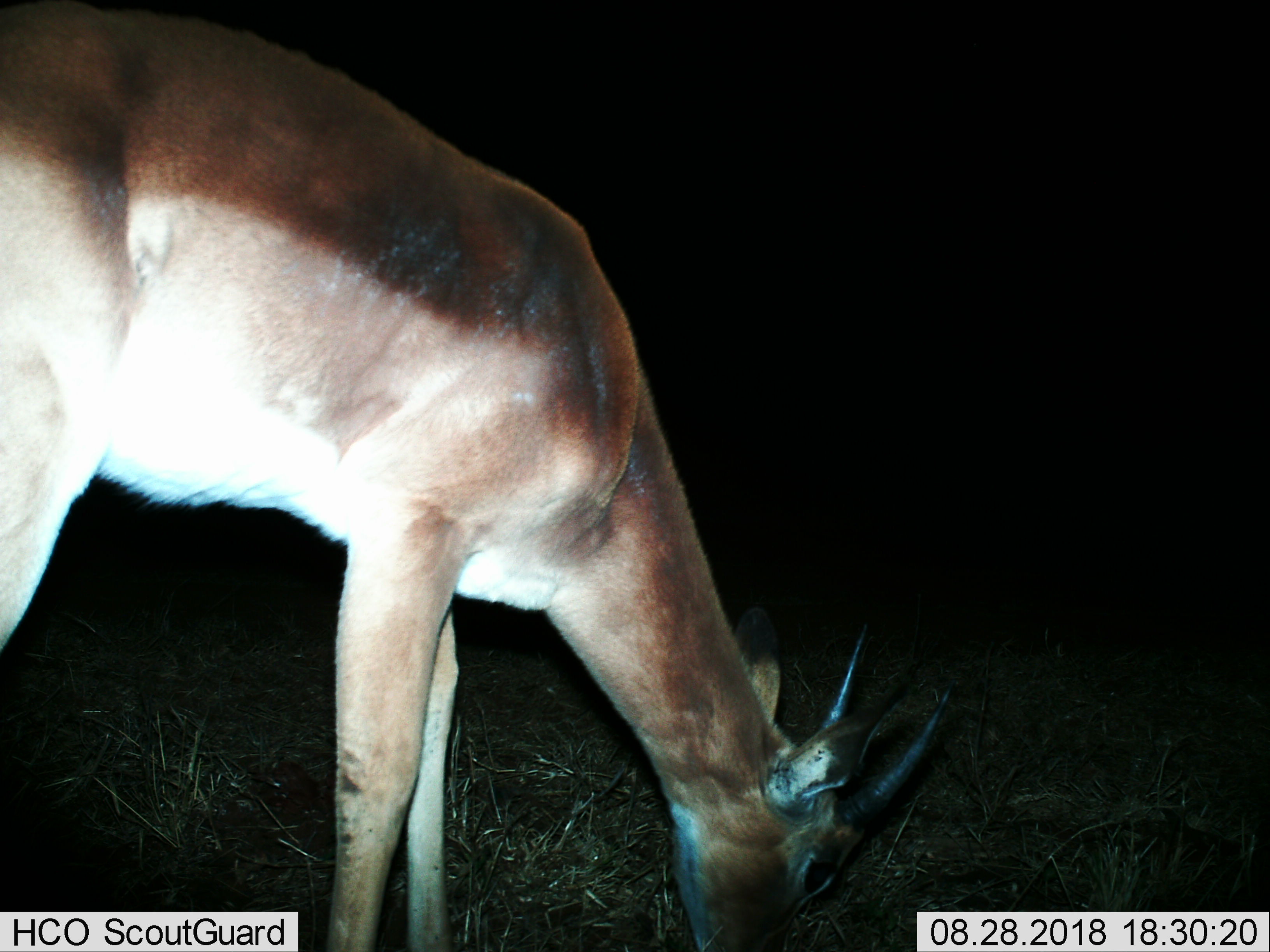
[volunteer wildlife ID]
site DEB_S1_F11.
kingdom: Animalia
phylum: Chordata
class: Mammalia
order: Artiodactyla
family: Bovidae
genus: Aepyceros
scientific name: Aepyceros melampus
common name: impala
Impala (Aepyceros melampus), count 1. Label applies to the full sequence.